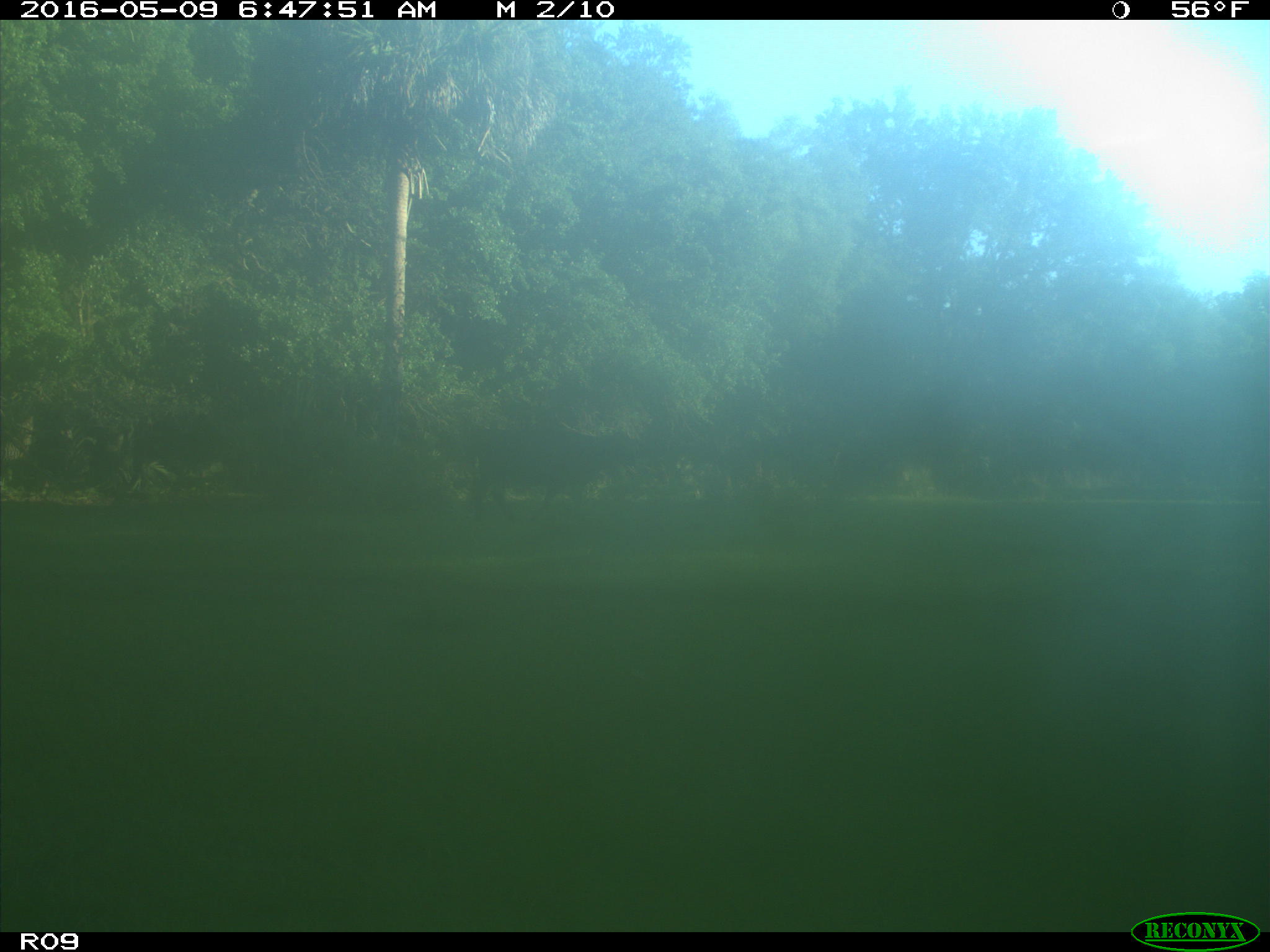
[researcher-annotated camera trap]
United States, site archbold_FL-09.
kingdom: Animalia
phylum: Chordata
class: Mammalia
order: Artiodactyla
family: Bovidae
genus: Bos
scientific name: Bos taurus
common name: domestic cow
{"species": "Bos taurus (domestic cow)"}